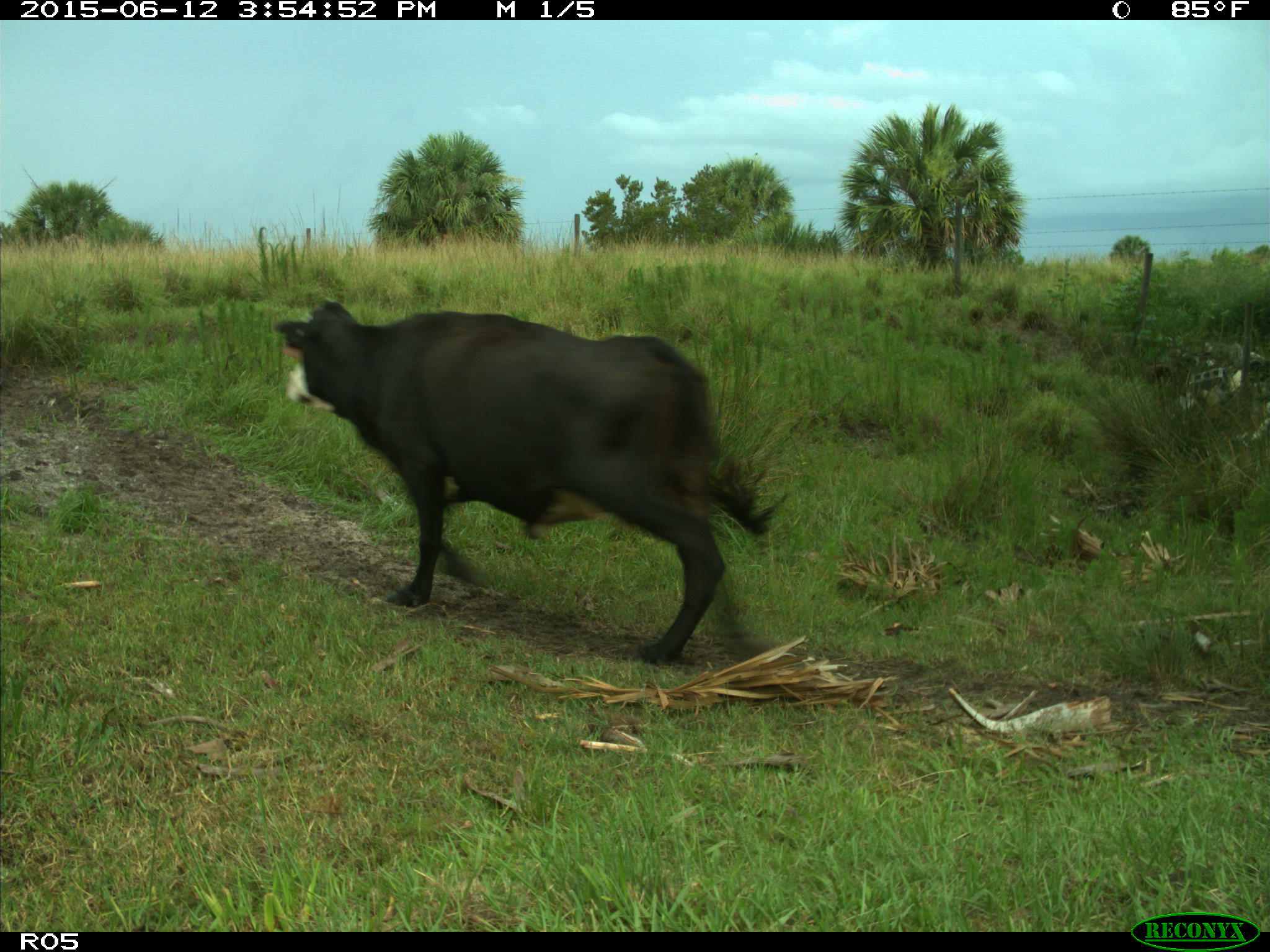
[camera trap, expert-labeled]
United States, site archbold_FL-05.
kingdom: Animalia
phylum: Chordata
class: Mammalia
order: Artiodactyla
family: Bovidae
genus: Bos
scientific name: Bos taurus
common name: domestic cow